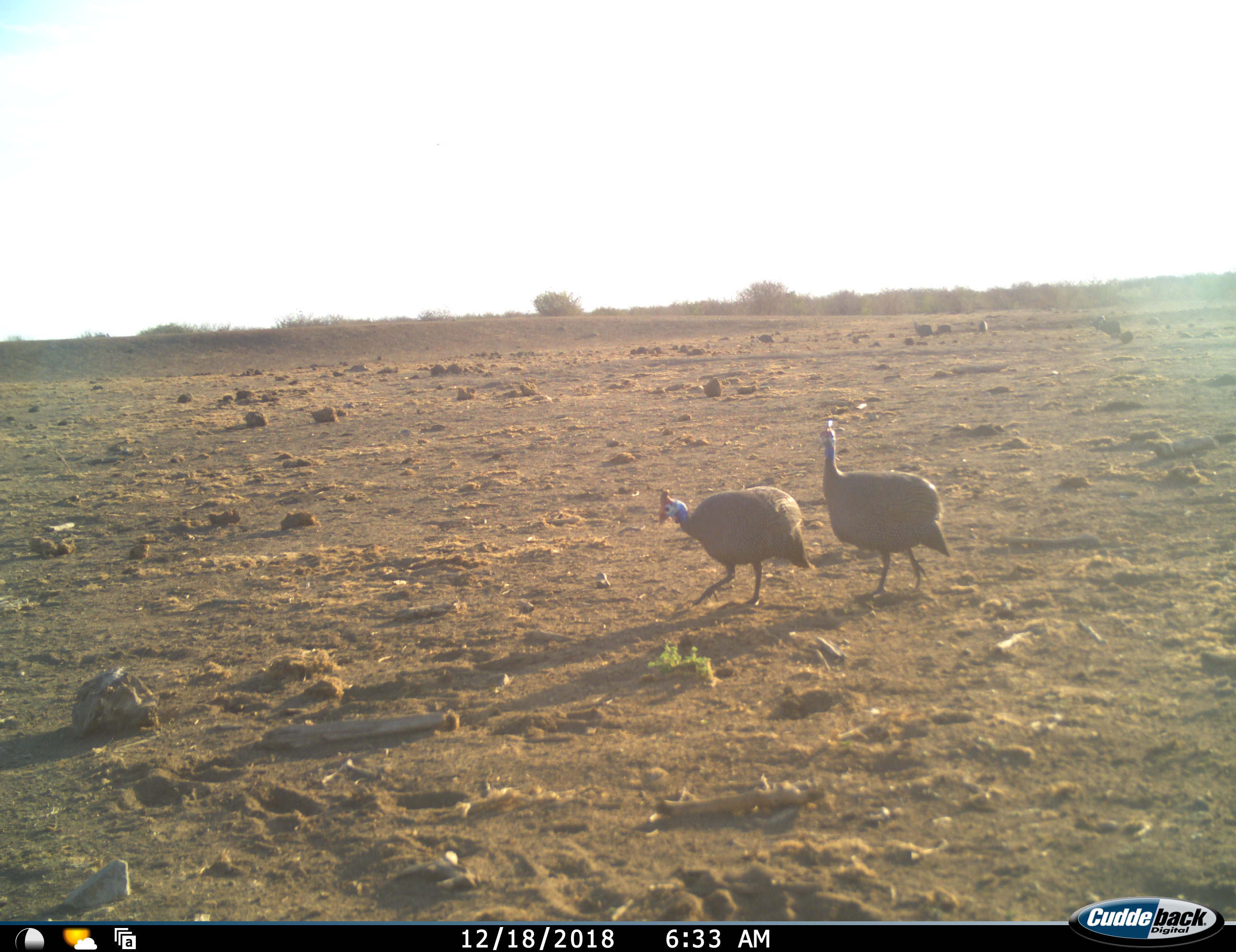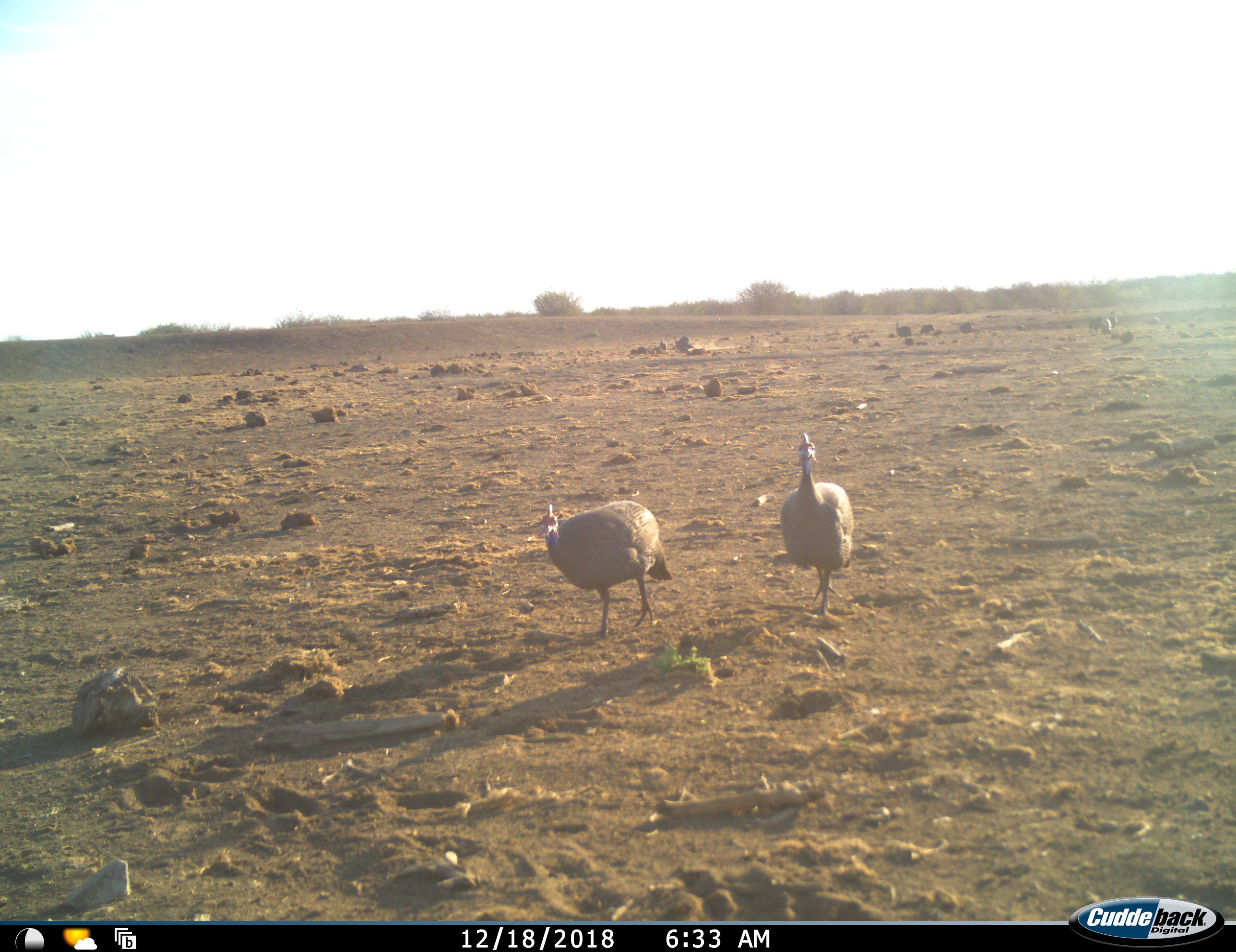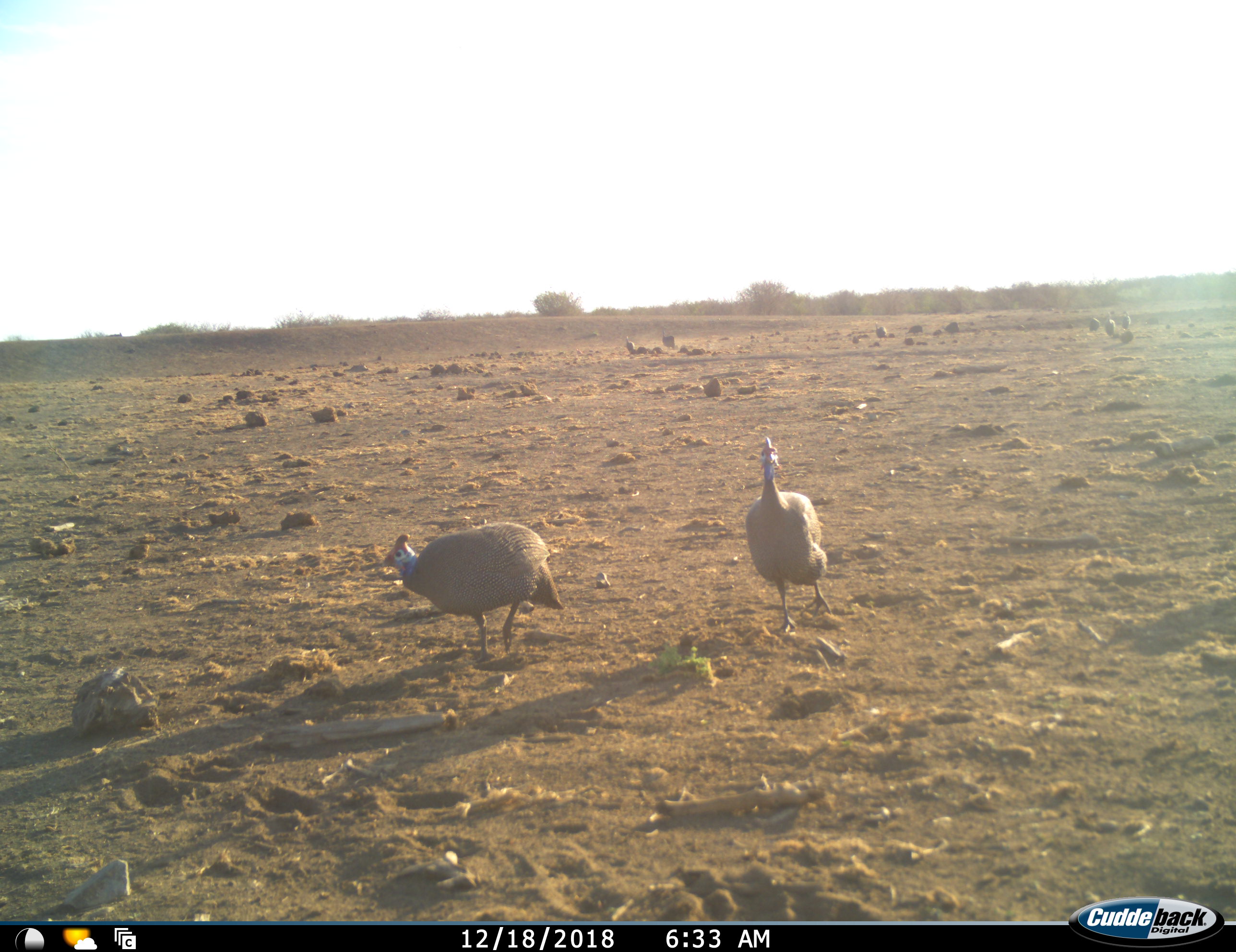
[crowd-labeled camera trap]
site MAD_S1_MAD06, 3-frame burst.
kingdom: Animalia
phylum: Chordata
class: Aves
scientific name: Aves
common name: bird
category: birdother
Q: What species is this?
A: Birdother (bird) (Aves).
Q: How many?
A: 6.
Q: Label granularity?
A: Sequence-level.